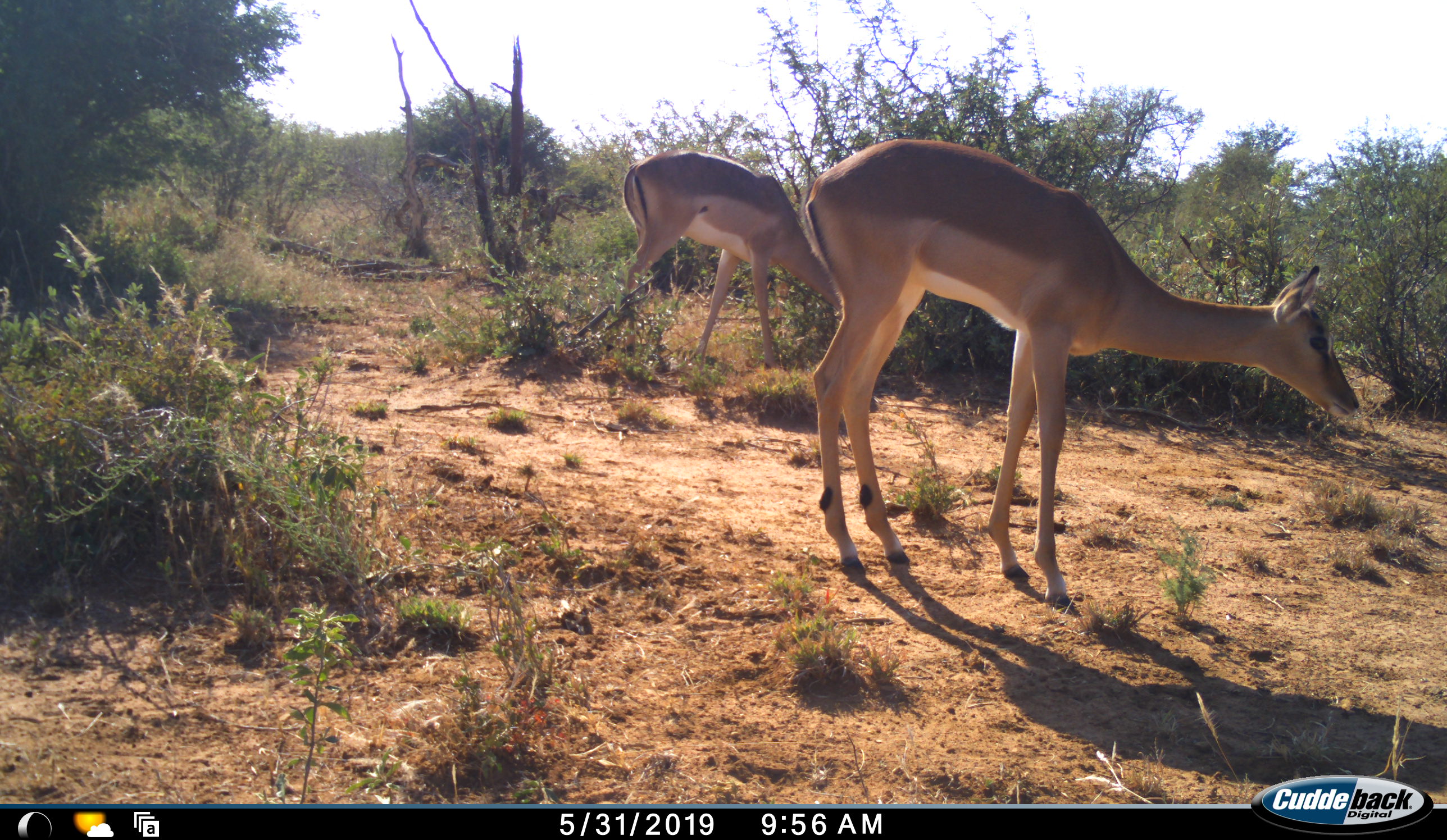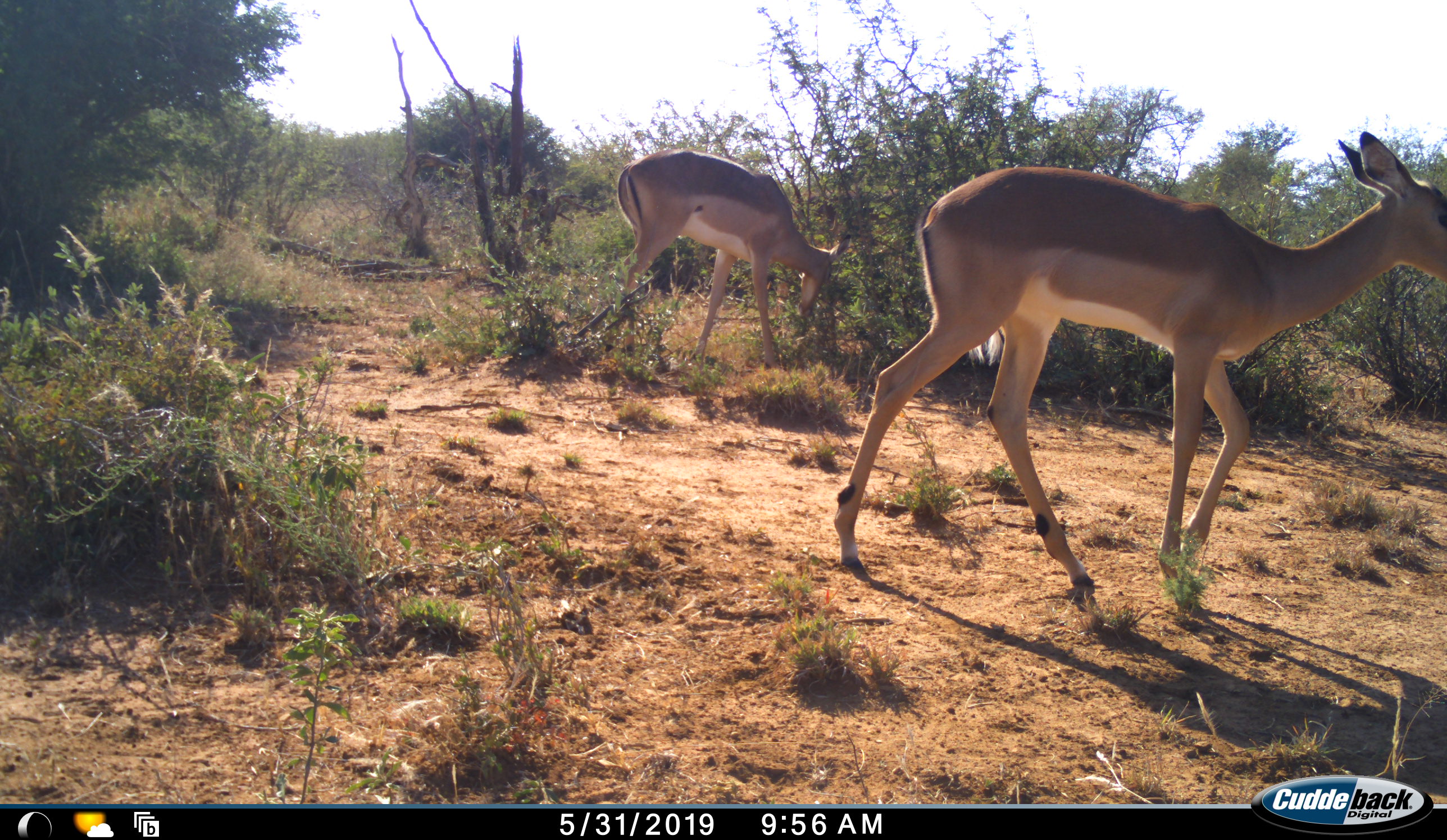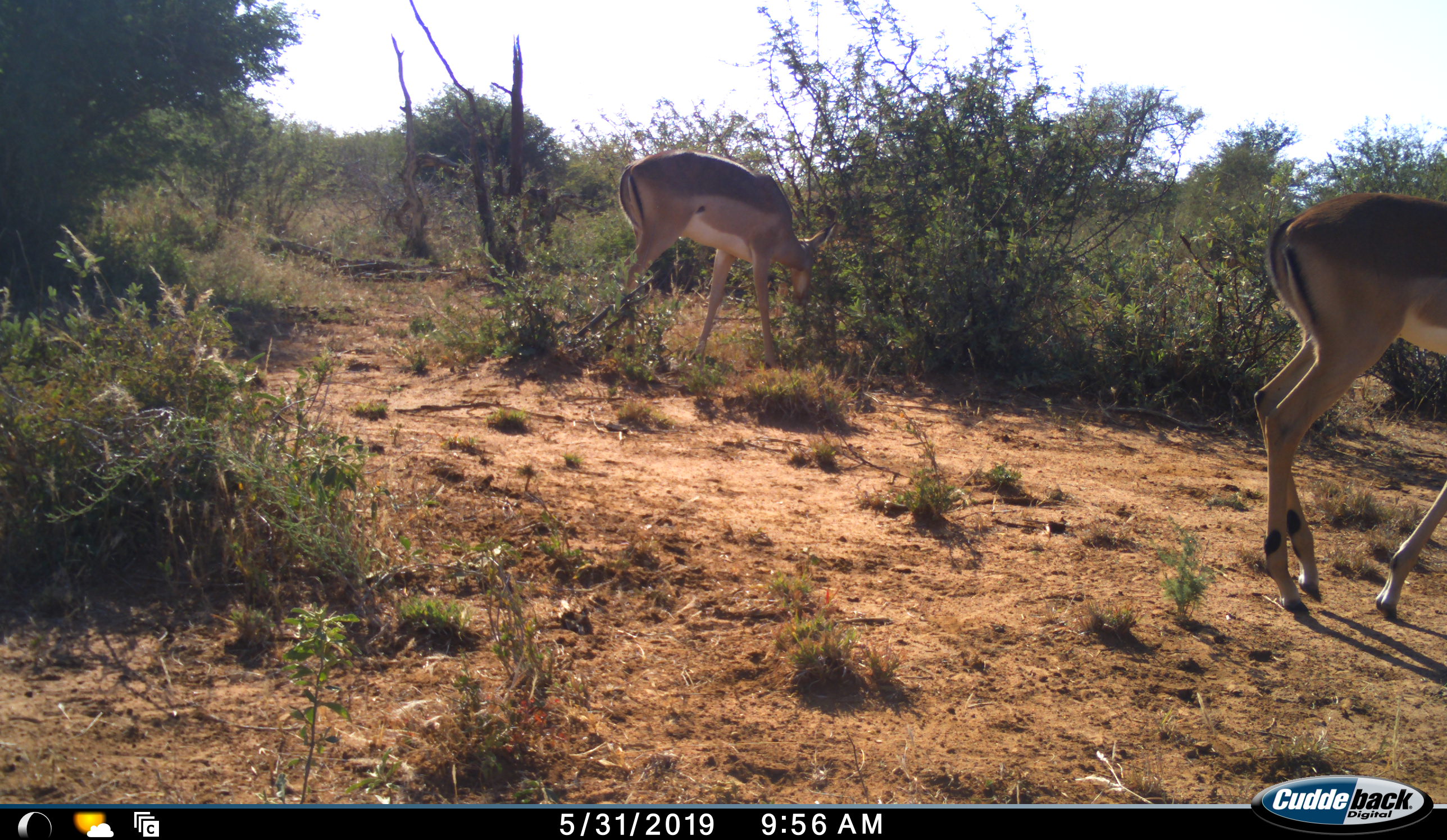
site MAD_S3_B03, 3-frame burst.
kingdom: Animalia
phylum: Chordata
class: Mammalia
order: Artiodactyla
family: Bovidae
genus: Aepyceros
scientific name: Aepyceros melampus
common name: impala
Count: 2.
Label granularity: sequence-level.